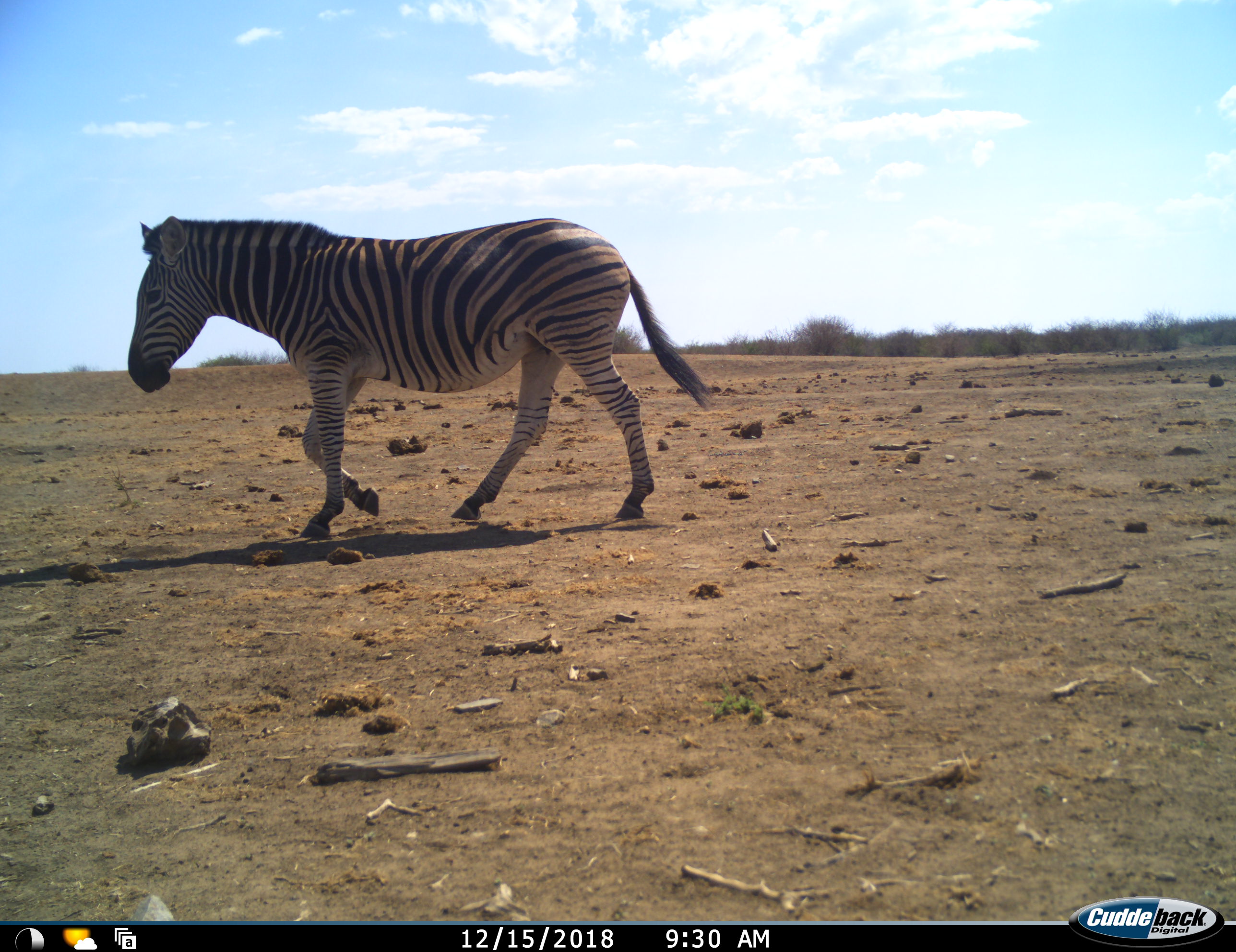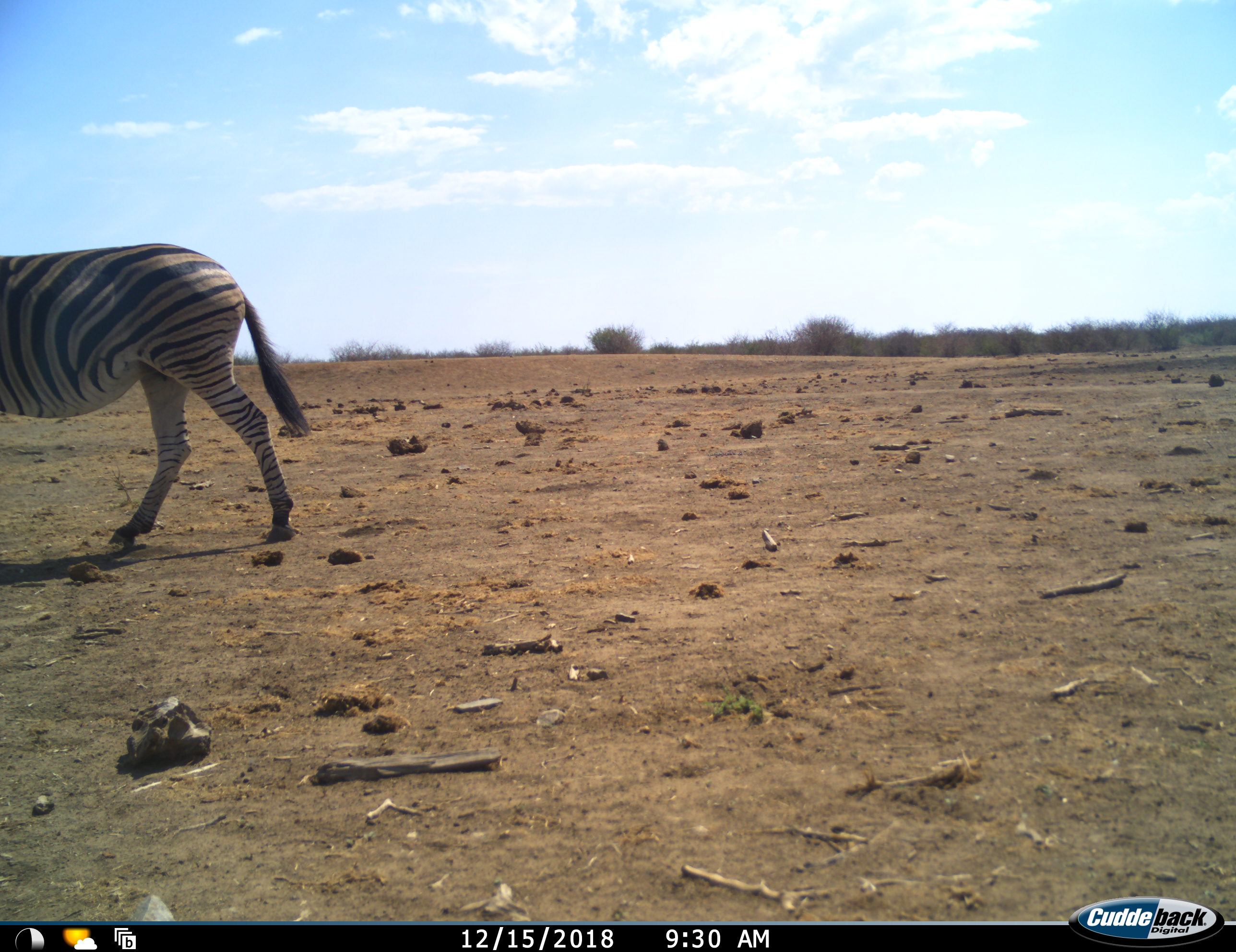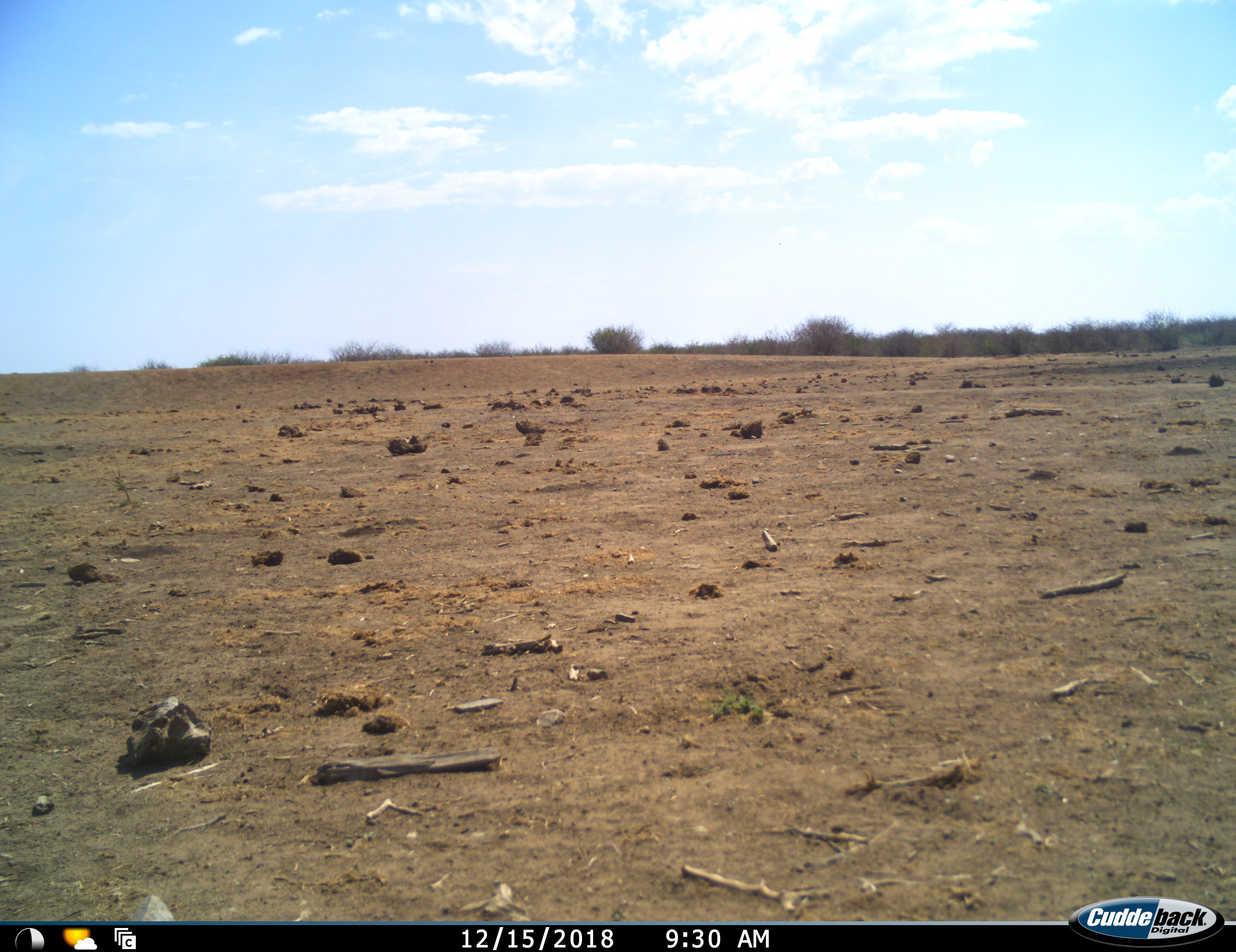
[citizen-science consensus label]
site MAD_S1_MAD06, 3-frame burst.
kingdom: Animalia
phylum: Chordata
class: Mammalia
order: Perissodactyla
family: Equidae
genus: Equus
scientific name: Equus quagga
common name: plains zebra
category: zebraplains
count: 1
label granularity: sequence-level